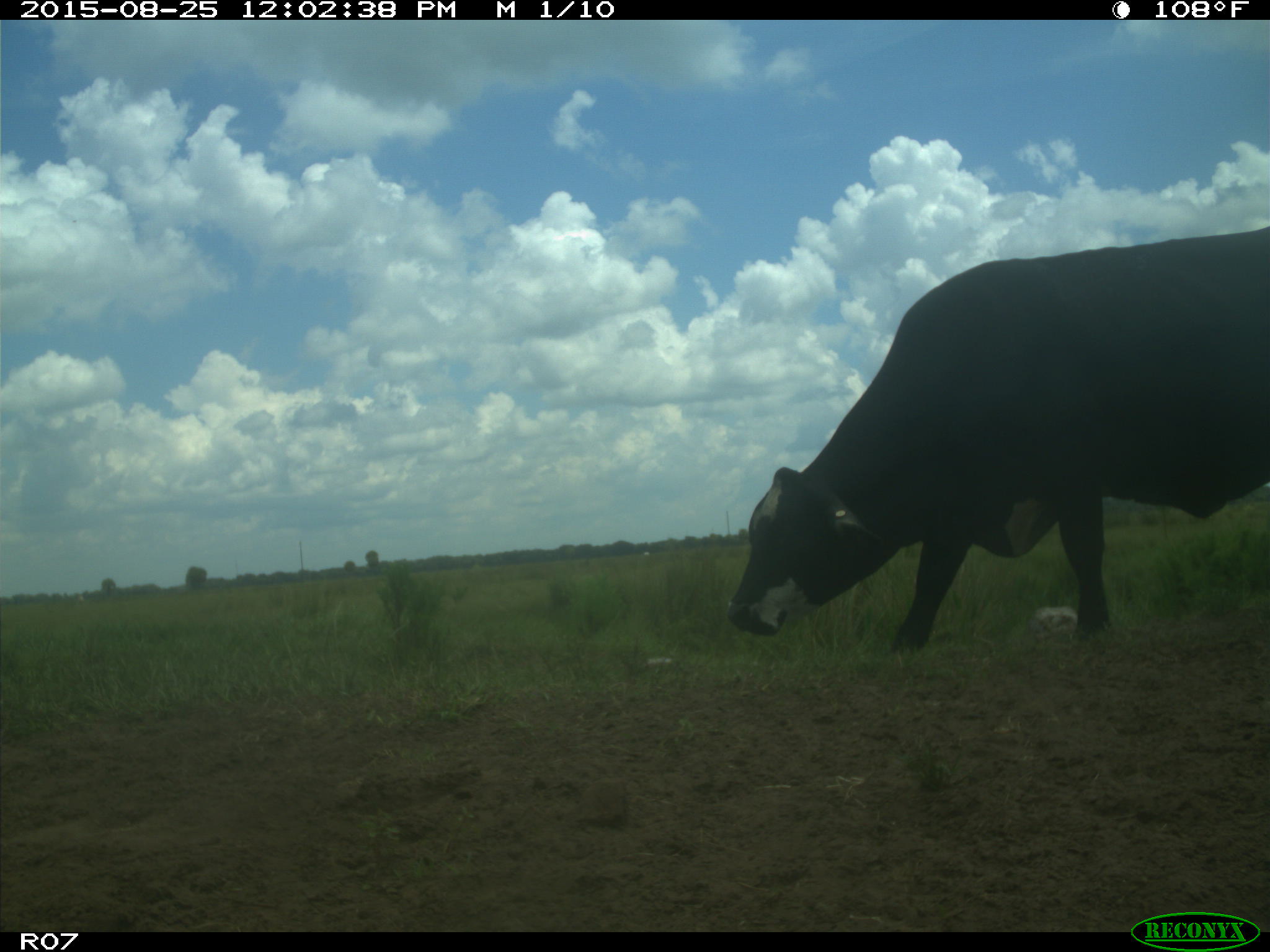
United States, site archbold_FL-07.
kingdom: Animalia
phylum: Chordata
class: Mammalia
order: Artiodactyla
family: Bovidae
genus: Bos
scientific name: Bos taurus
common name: domestic cow